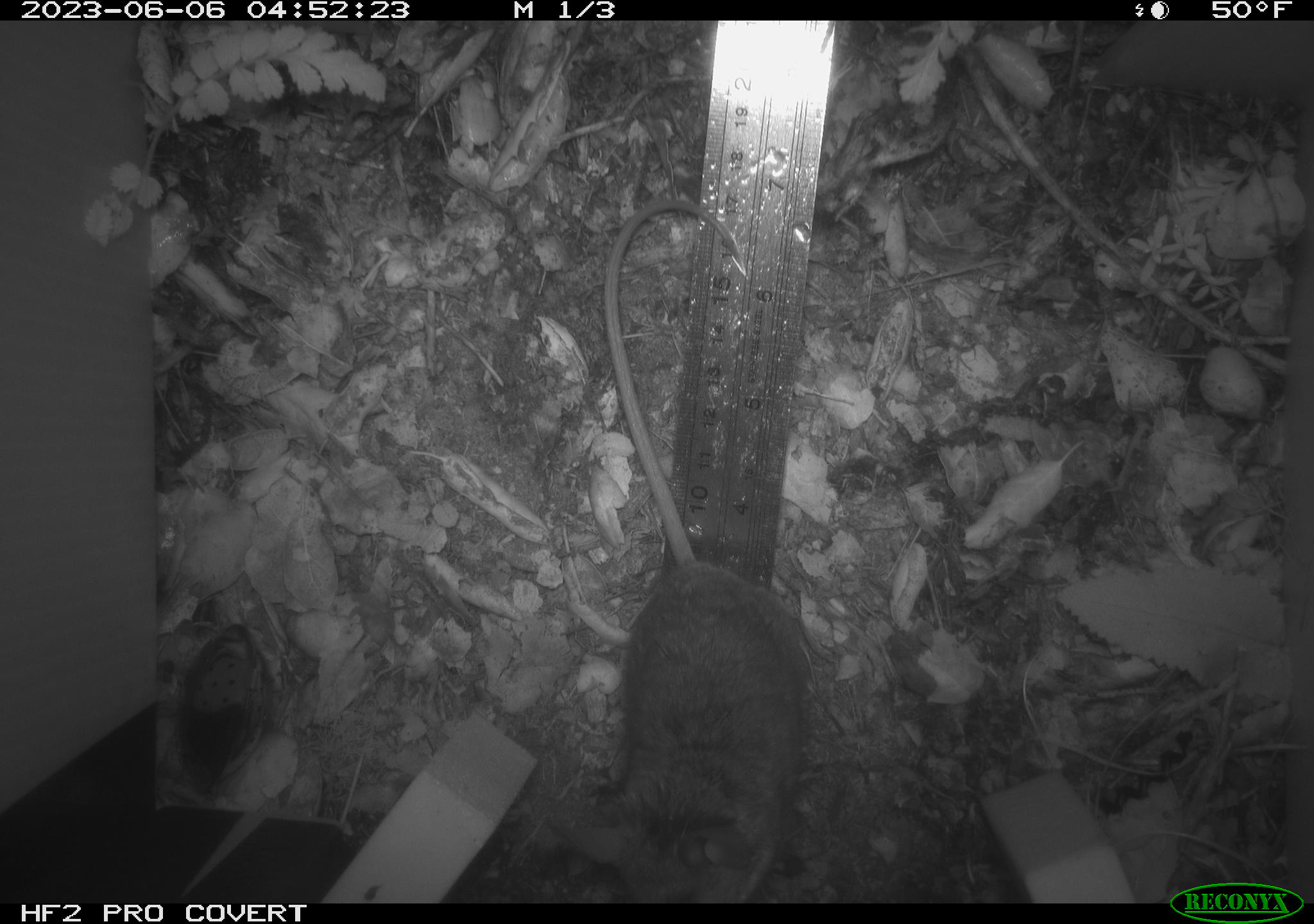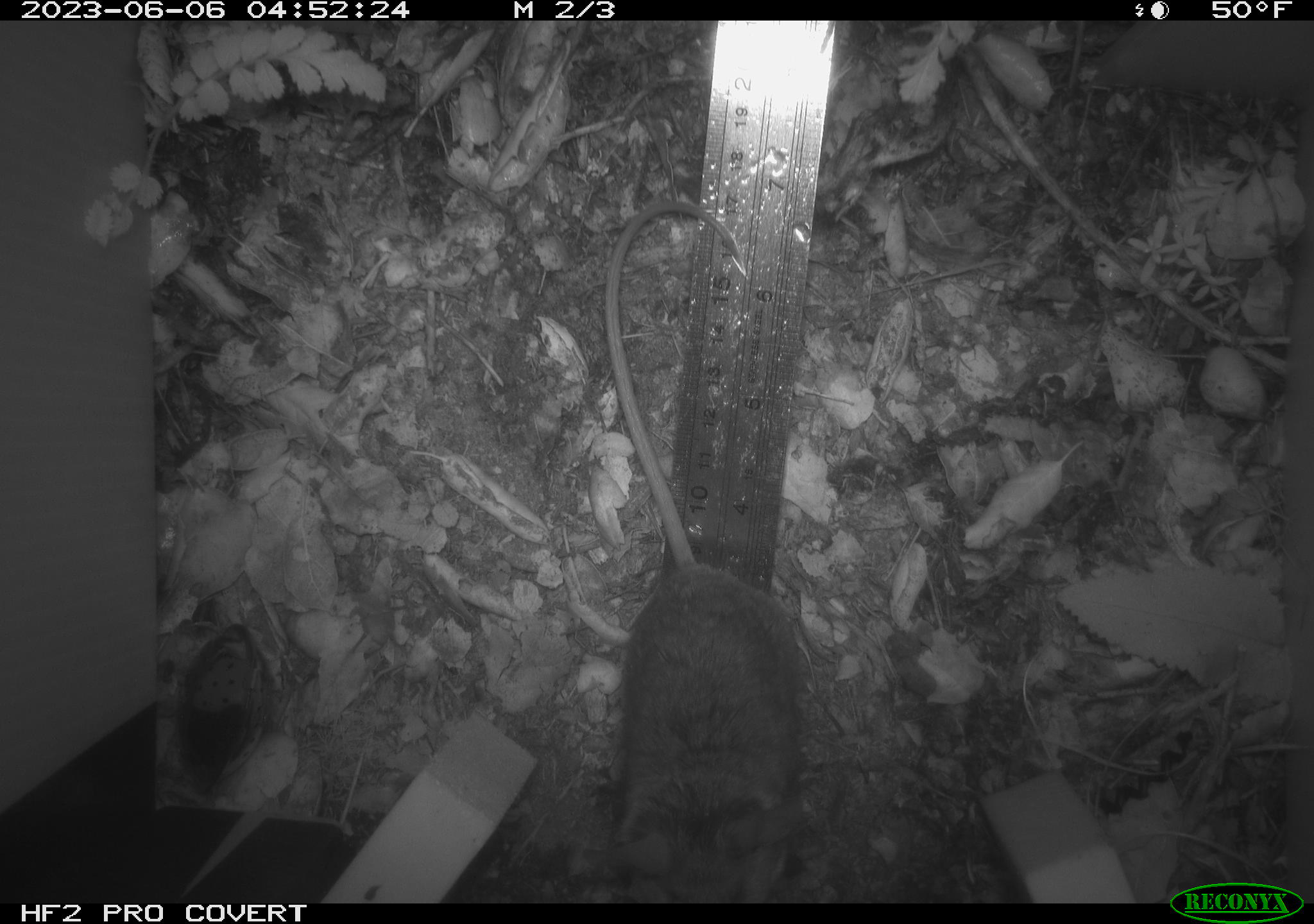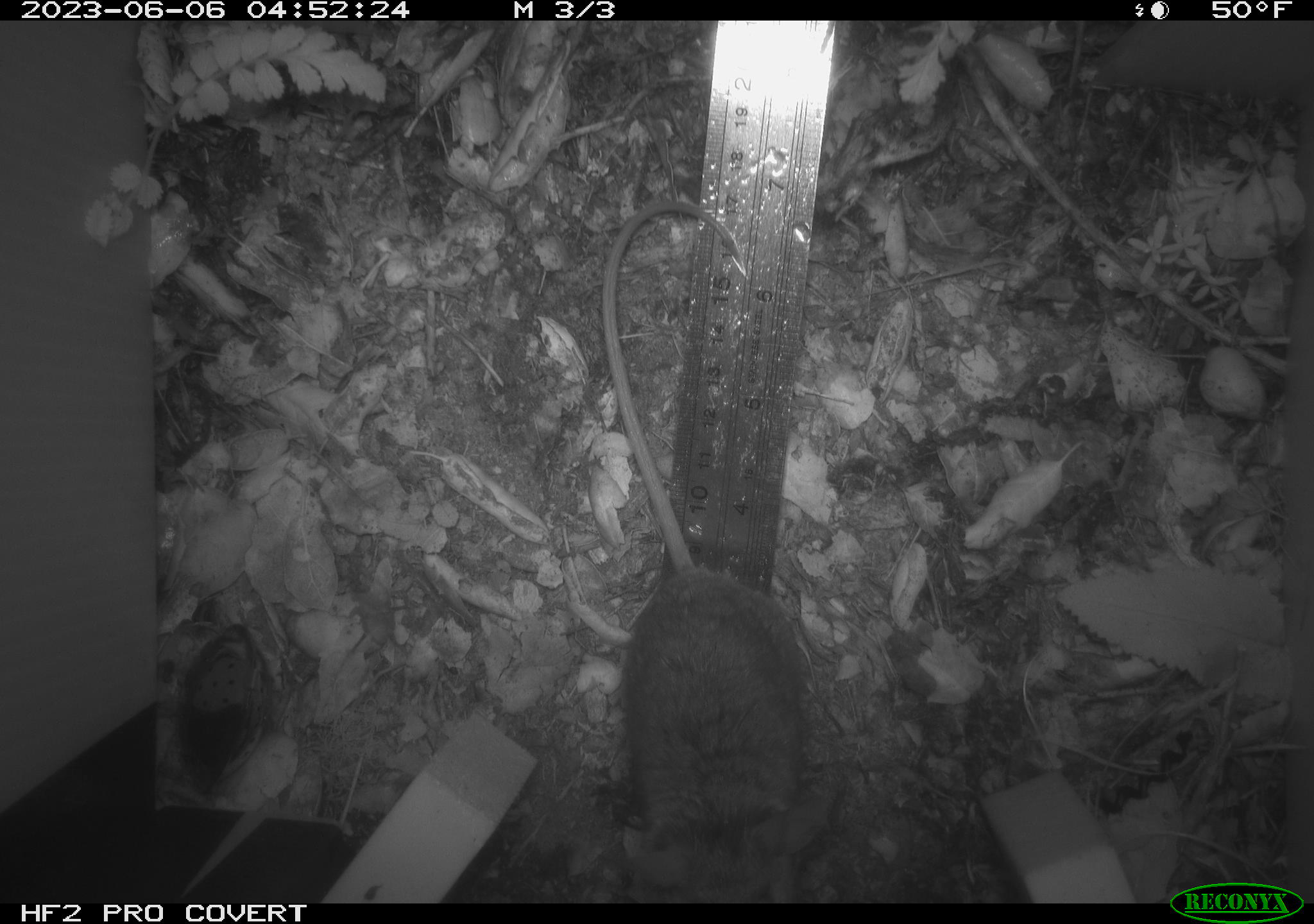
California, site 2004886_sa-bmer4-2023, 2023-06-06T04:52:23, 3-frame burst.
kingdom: Animalia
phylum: Chordata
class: Mammalia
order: Rodentia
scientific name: Rodentia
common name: mouse species